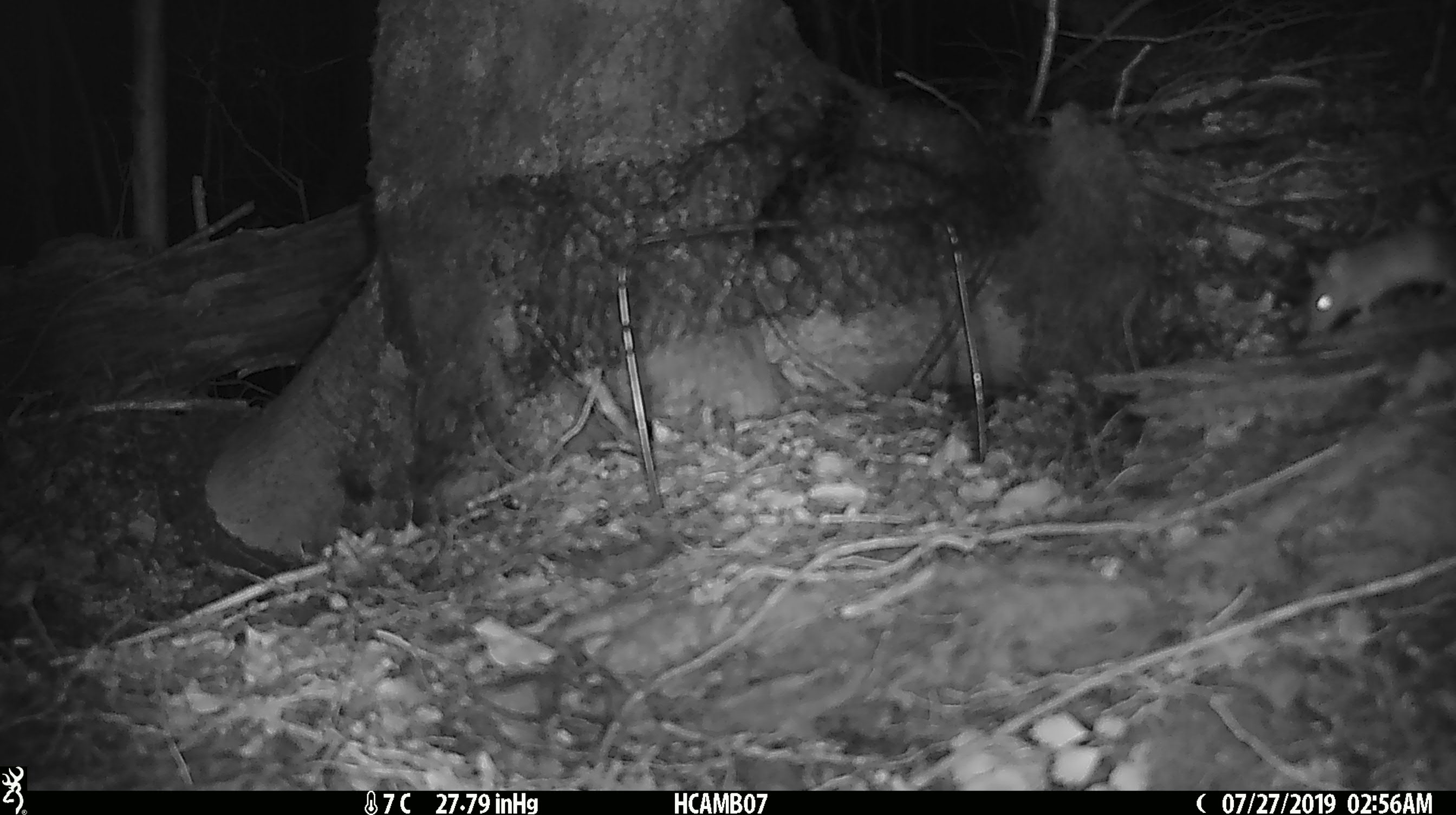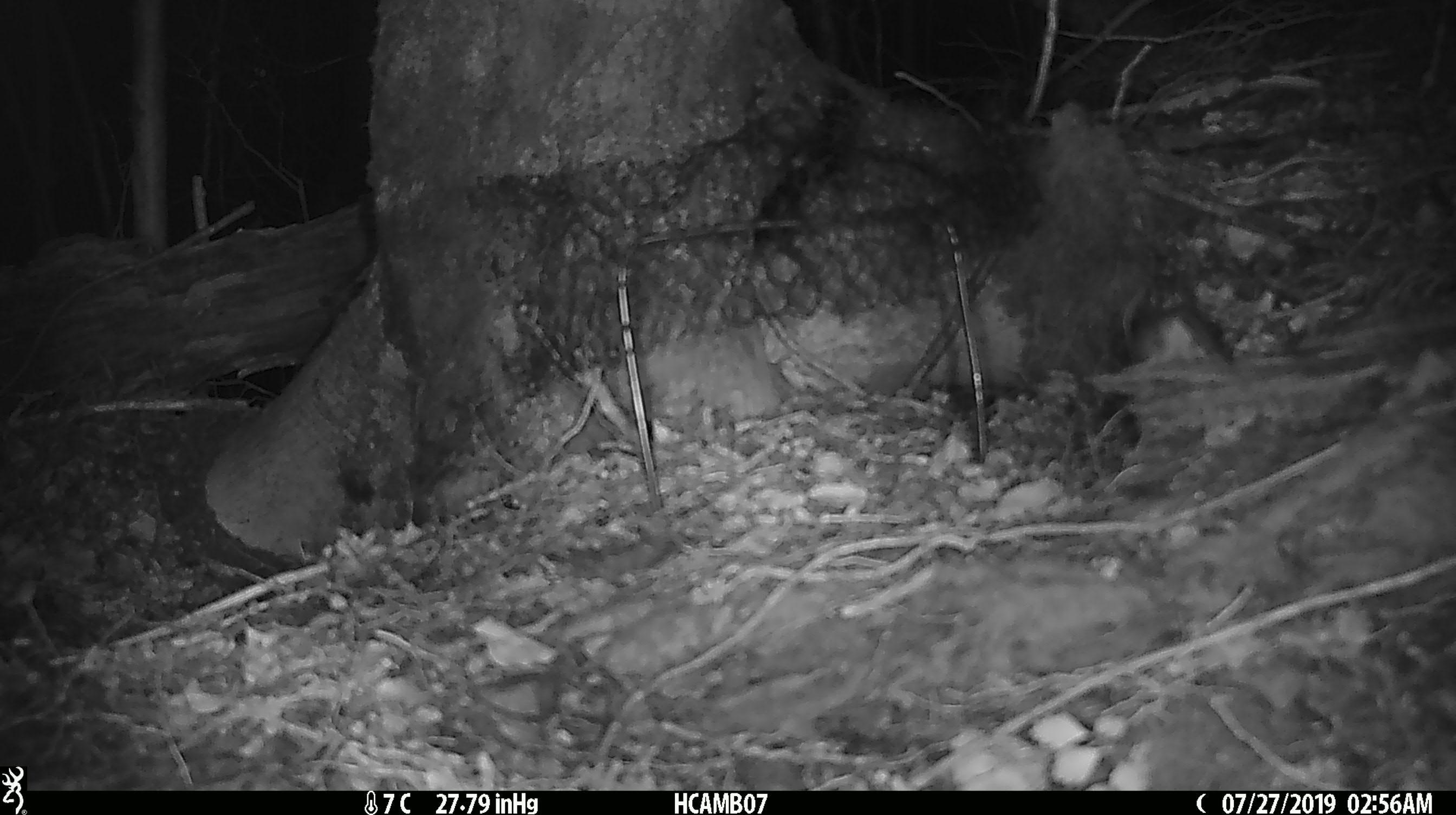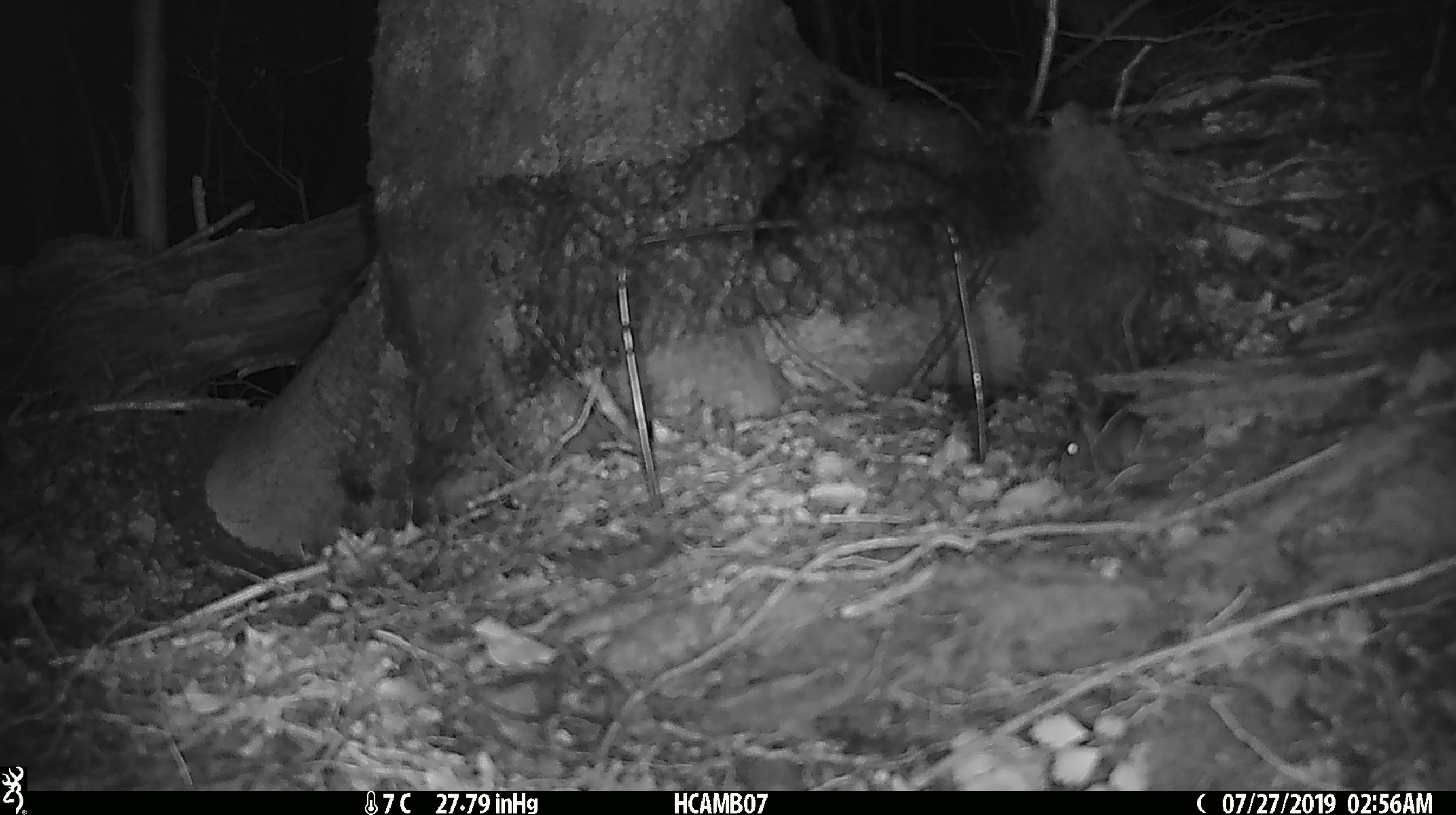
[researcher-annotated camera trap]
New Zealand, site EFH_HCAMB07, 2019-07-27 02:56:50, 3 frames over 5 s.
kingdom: Animalia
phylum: Chordata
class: Mammalia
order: Rodentia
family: Muridae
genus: Mus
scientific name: Mus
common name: mouse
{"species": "mouse (Mus)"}